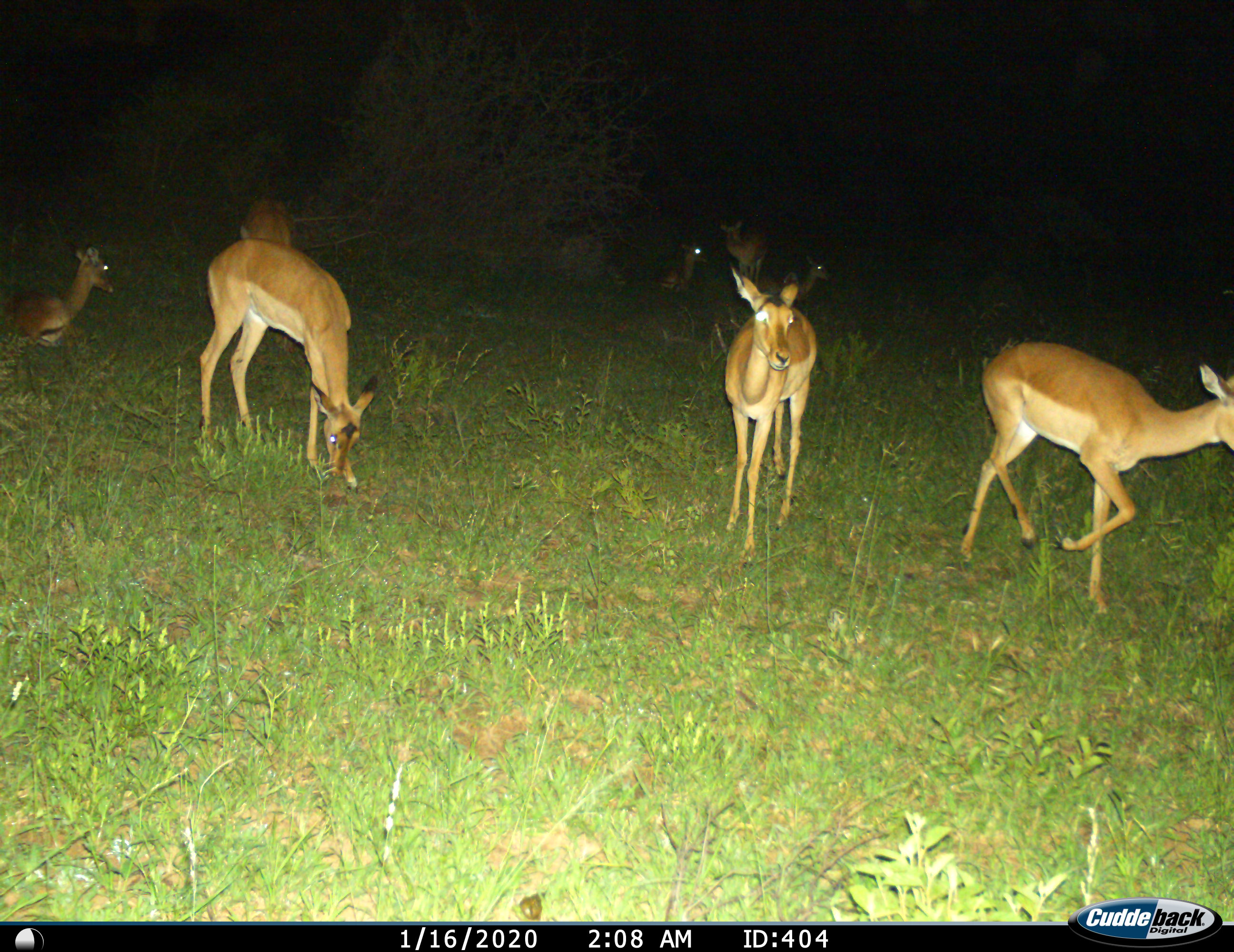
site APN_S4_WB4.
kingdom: Animalia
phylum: Chordata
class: Mammalia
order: Artiodactyla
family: Bovidae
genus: Aepyceros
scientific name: Aepyceros melampus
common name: impala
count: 7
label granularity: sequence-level